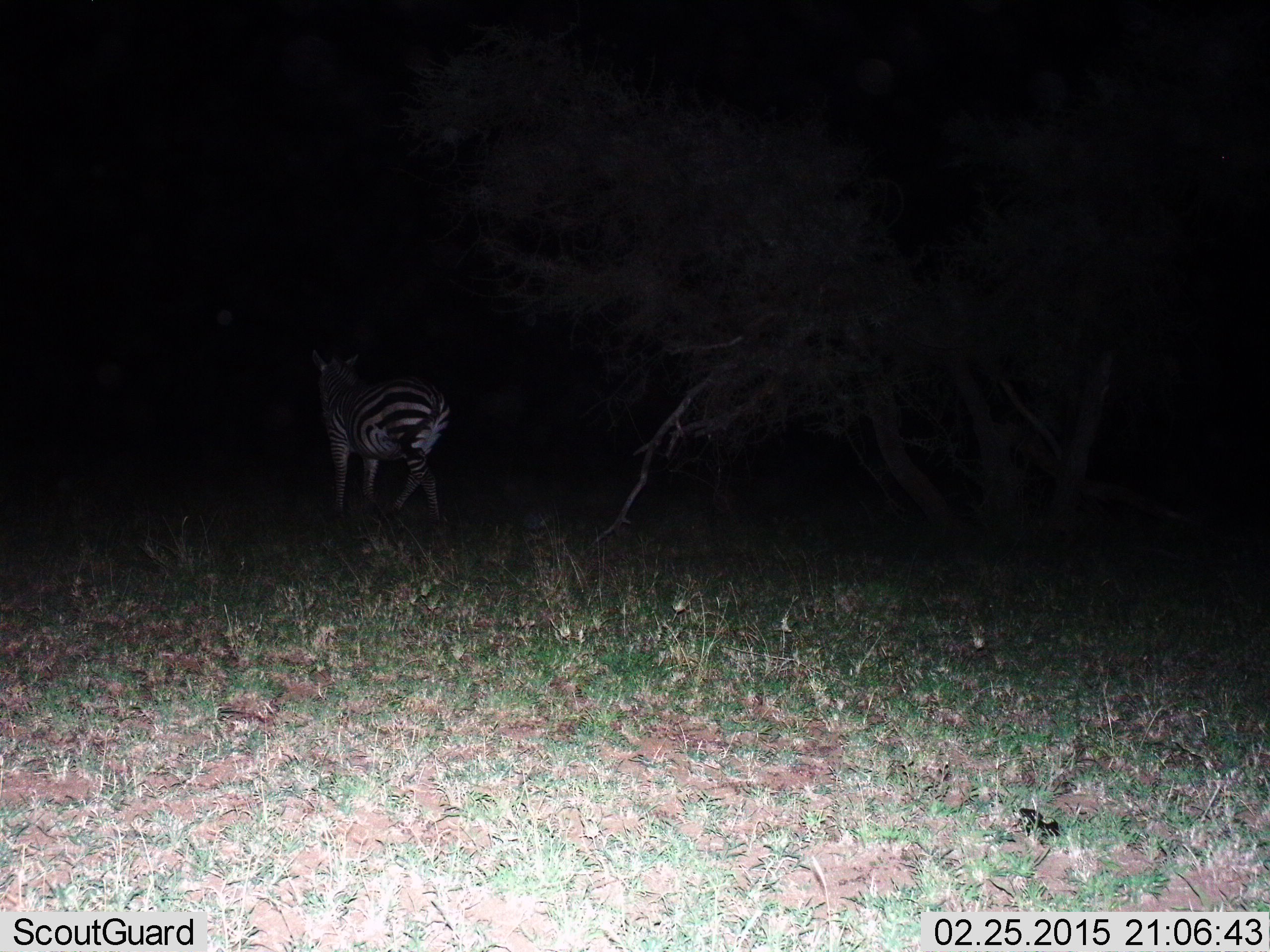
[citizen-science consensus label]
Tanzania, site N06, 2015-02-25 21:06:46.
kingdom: Animalia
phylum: Chordata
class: Mammalia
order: Perissodactyla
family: Equidae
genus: Equus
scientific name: Equus quagga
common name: plains zebra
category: zebra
Zebra (plains zebra) (Equus quagga), count 1. Behavior (volunteer vote fractions): standing 40%, resting 0%, moving 60%, interacting 0%. Young present (vote fraction): 0%. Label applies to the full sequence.